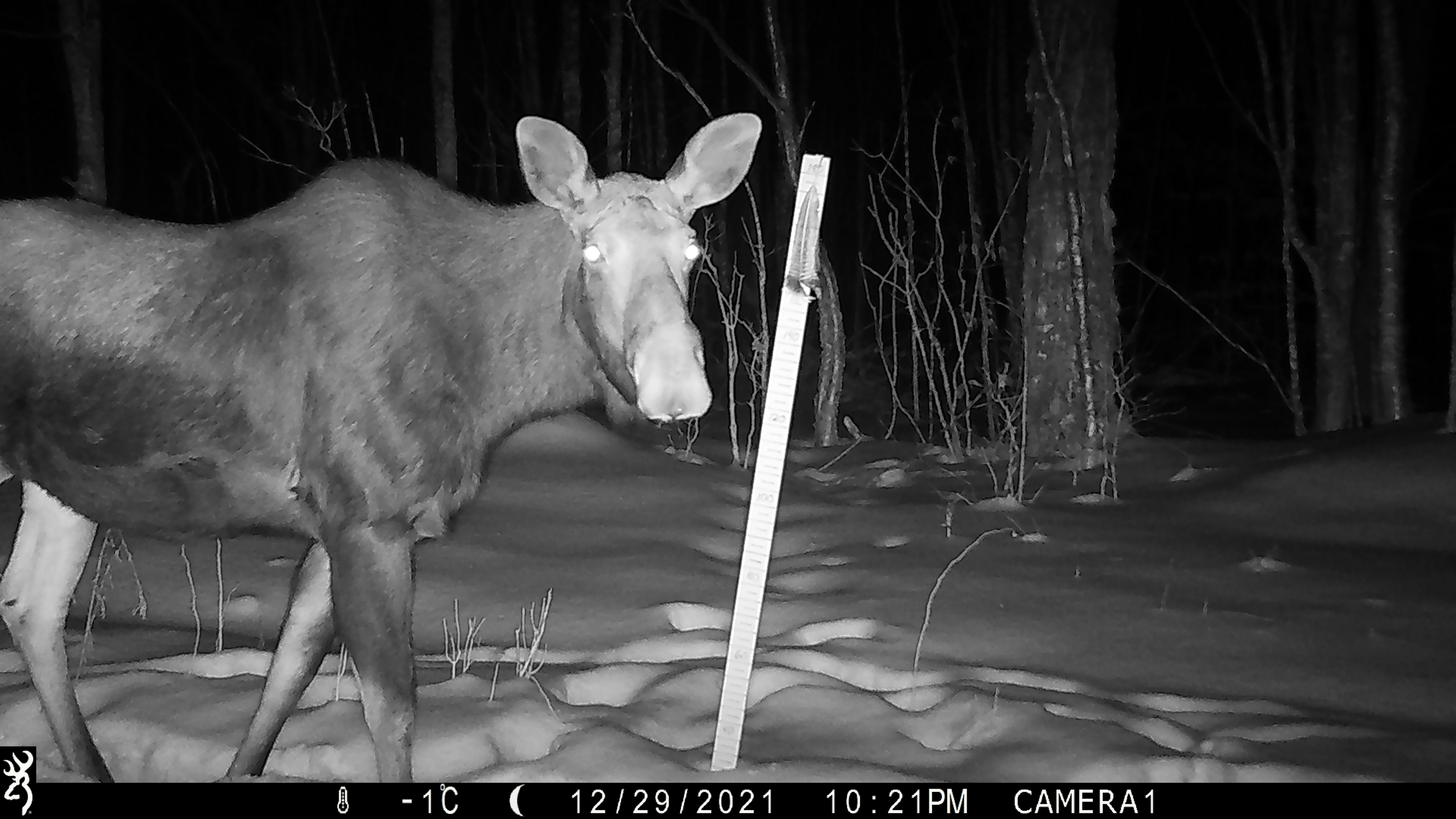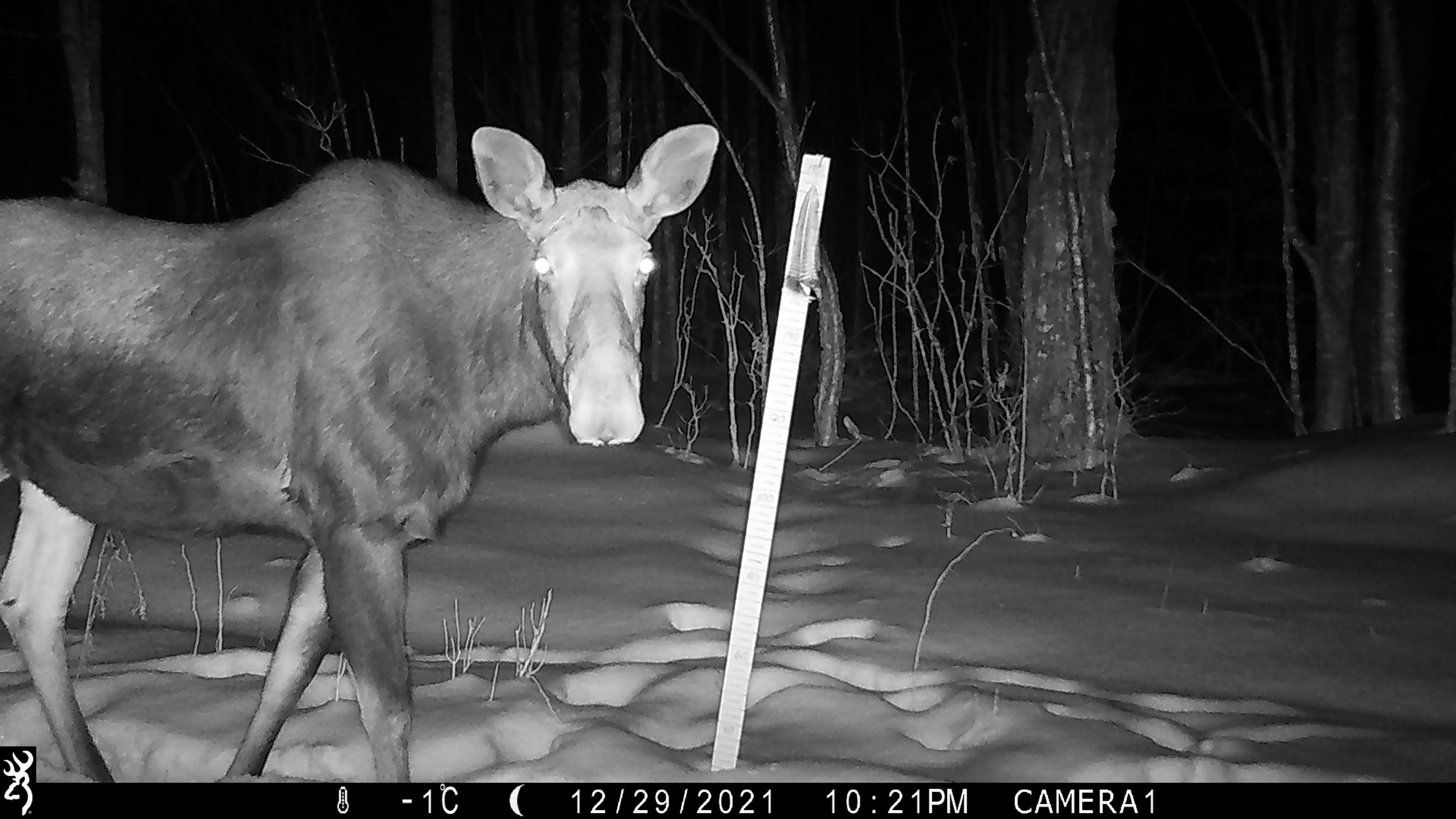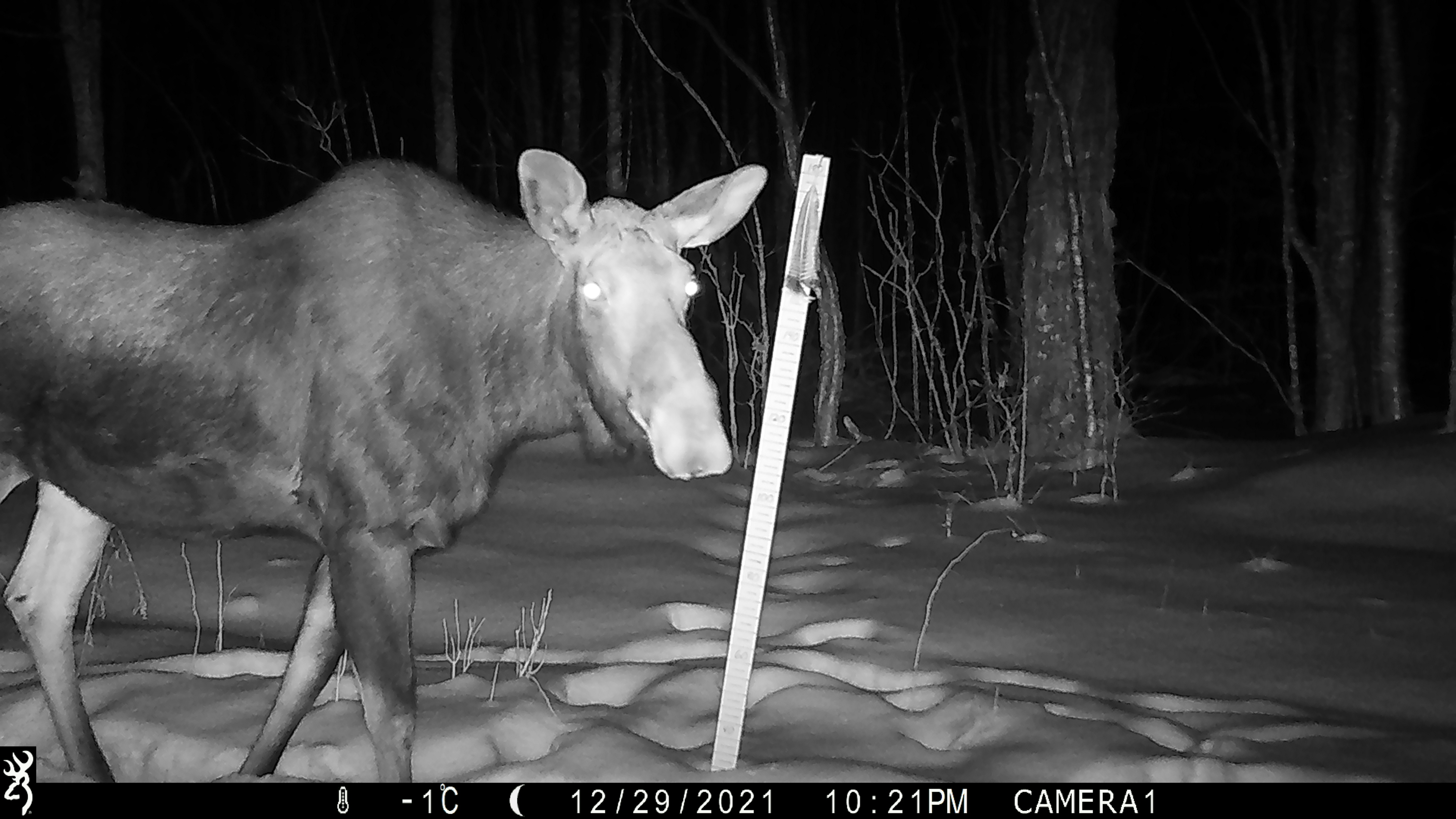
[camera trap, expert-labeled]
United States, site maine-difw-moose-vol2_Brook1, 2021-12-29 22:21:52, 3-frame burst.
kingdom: Animalia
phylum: Chordata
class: Mammalia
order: Artiodactyla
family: Cervidae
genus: Alces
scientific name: Alces alces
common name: moose